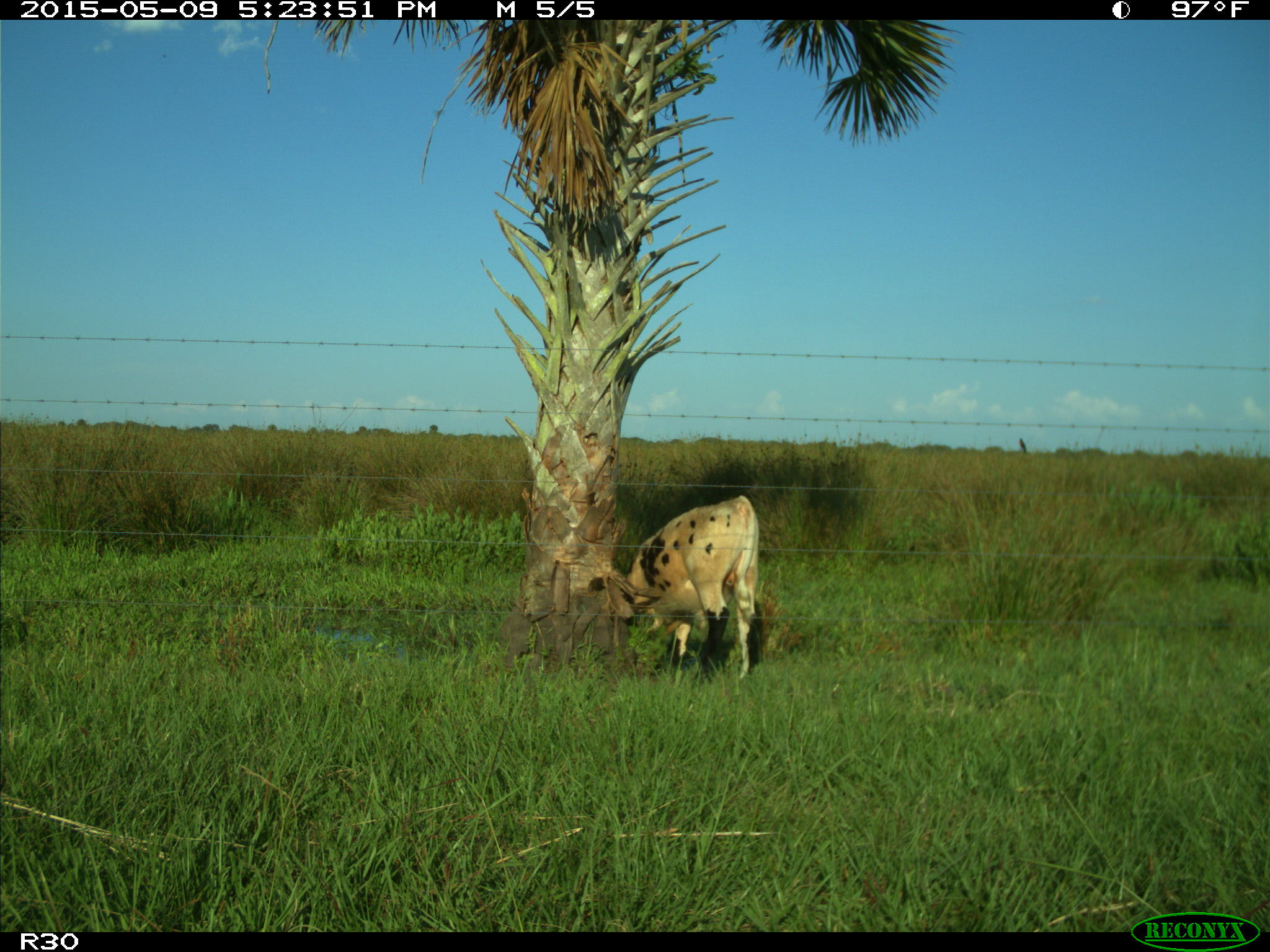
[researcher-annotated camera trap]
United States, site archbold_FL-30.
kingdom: Animalia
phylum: Chordata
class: Mammalia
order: Artiodactyla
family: Bovidae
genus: Bos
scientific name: Bos taurus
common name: domestic cow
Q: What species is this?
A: Bos taurus (domestic cow).